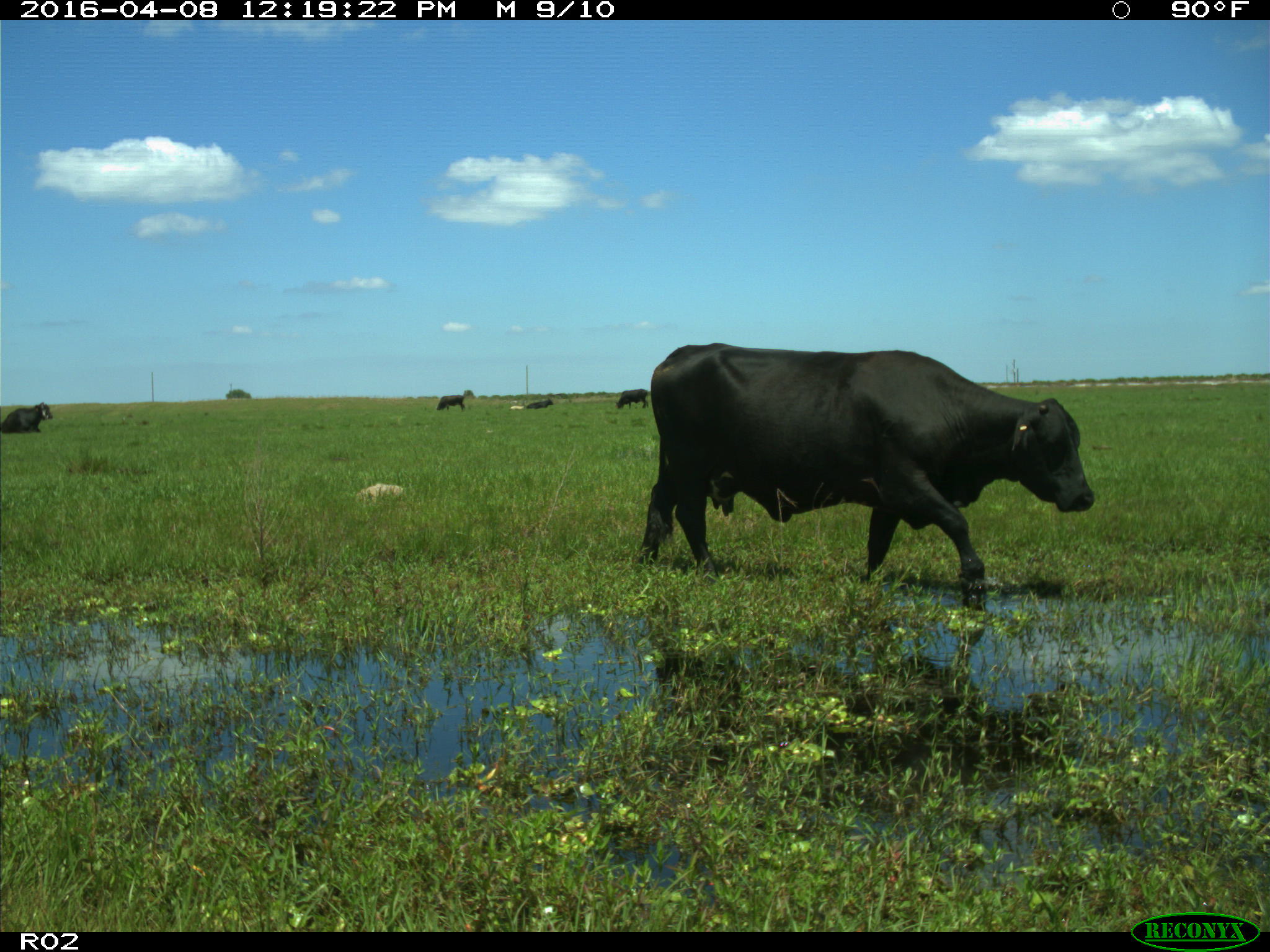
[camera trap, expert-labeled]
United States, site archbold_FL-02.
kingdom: Animalia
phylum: Chordata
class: Mammalia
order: Artiodactyla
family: Bovidae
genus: Bos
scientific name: Bos taurus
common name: domestic cow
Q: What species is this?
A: Bos taurus (domestic cow).